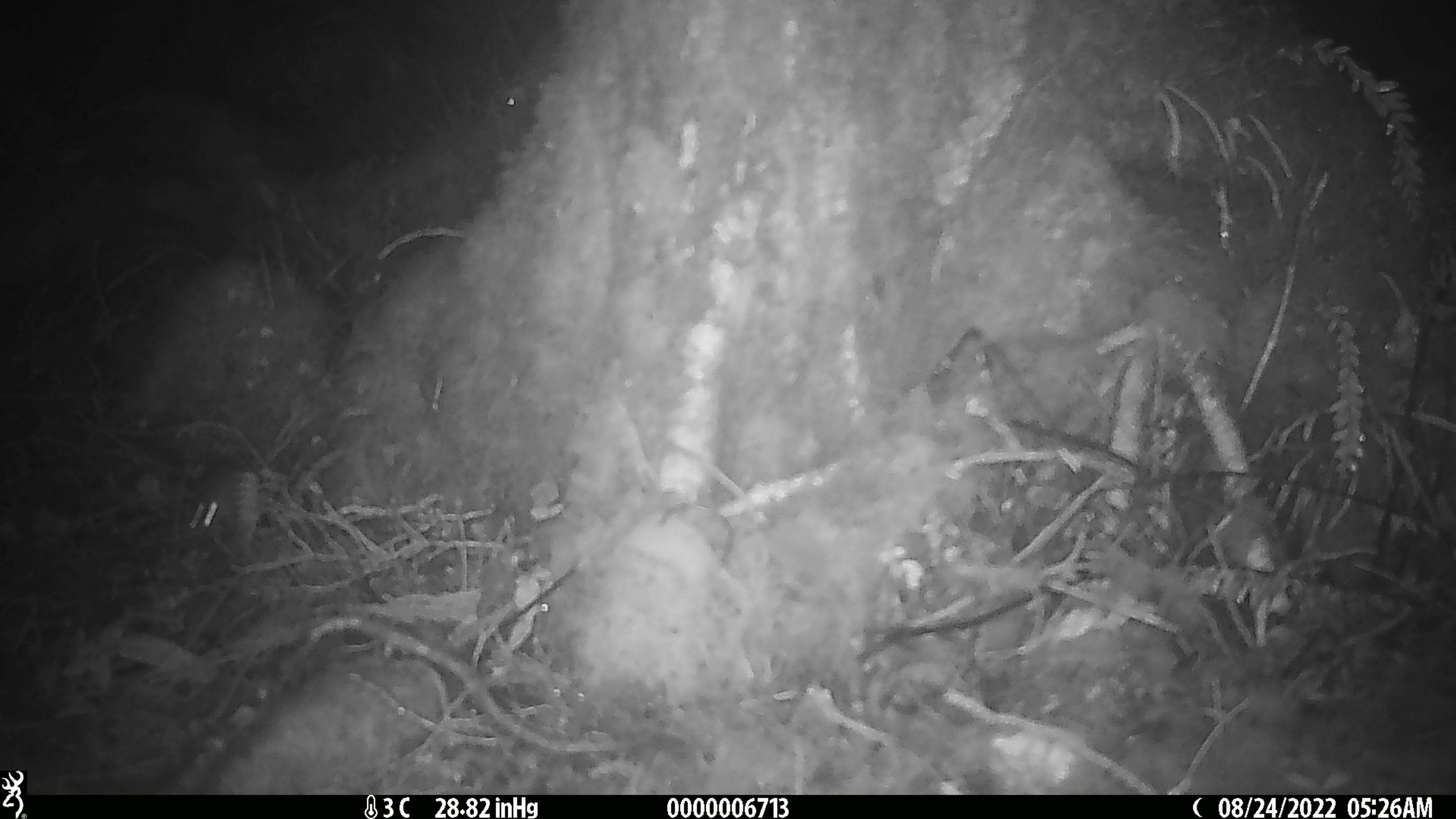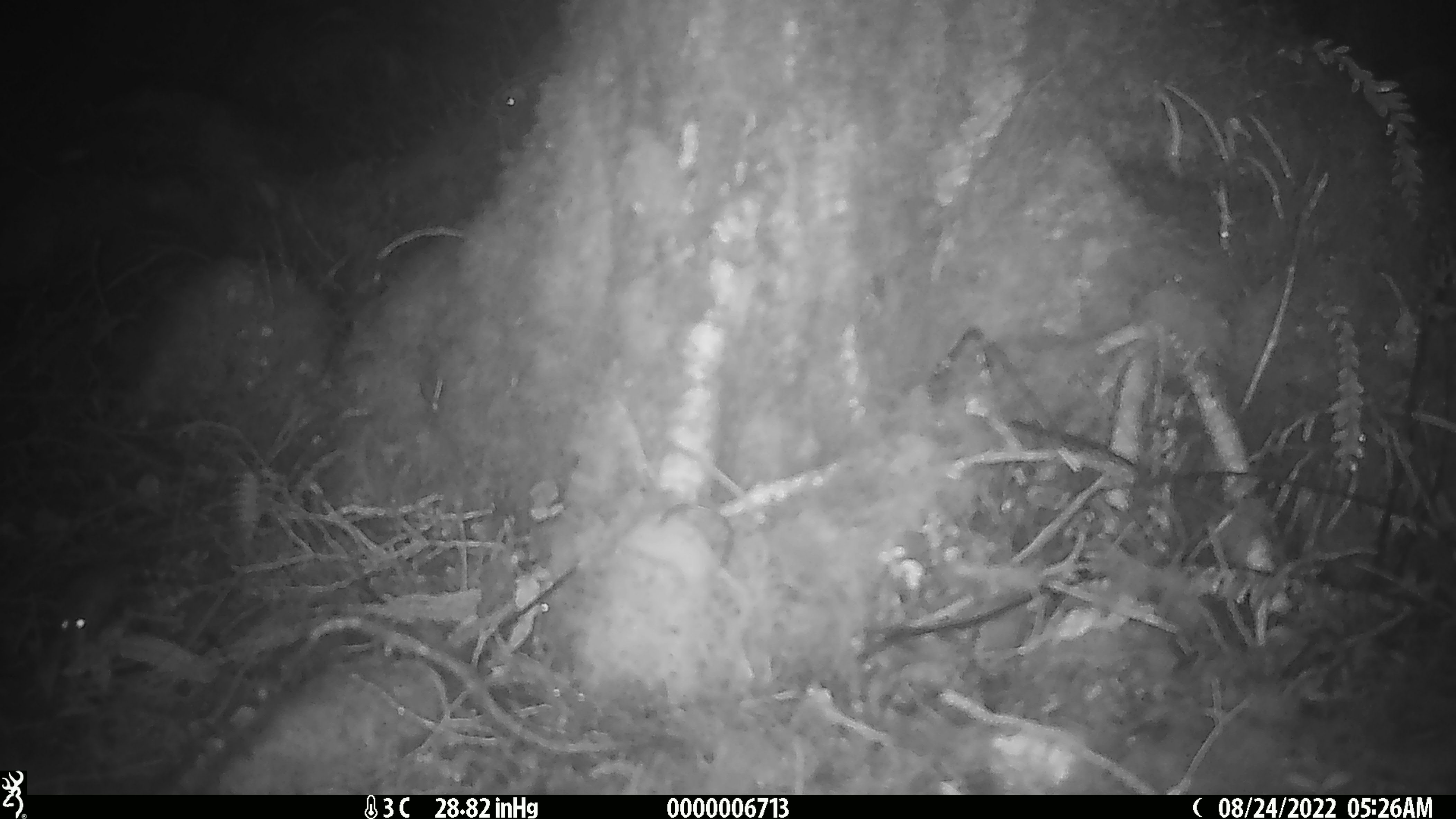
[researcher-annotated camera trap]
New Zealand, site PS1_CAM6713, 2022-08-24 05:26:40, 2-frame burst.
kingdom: Animalia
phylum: Chordata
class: Mammalia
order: Rodentia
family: Muridae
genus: Mus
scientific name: Mus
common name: mouse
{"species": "mouse (Mus)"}